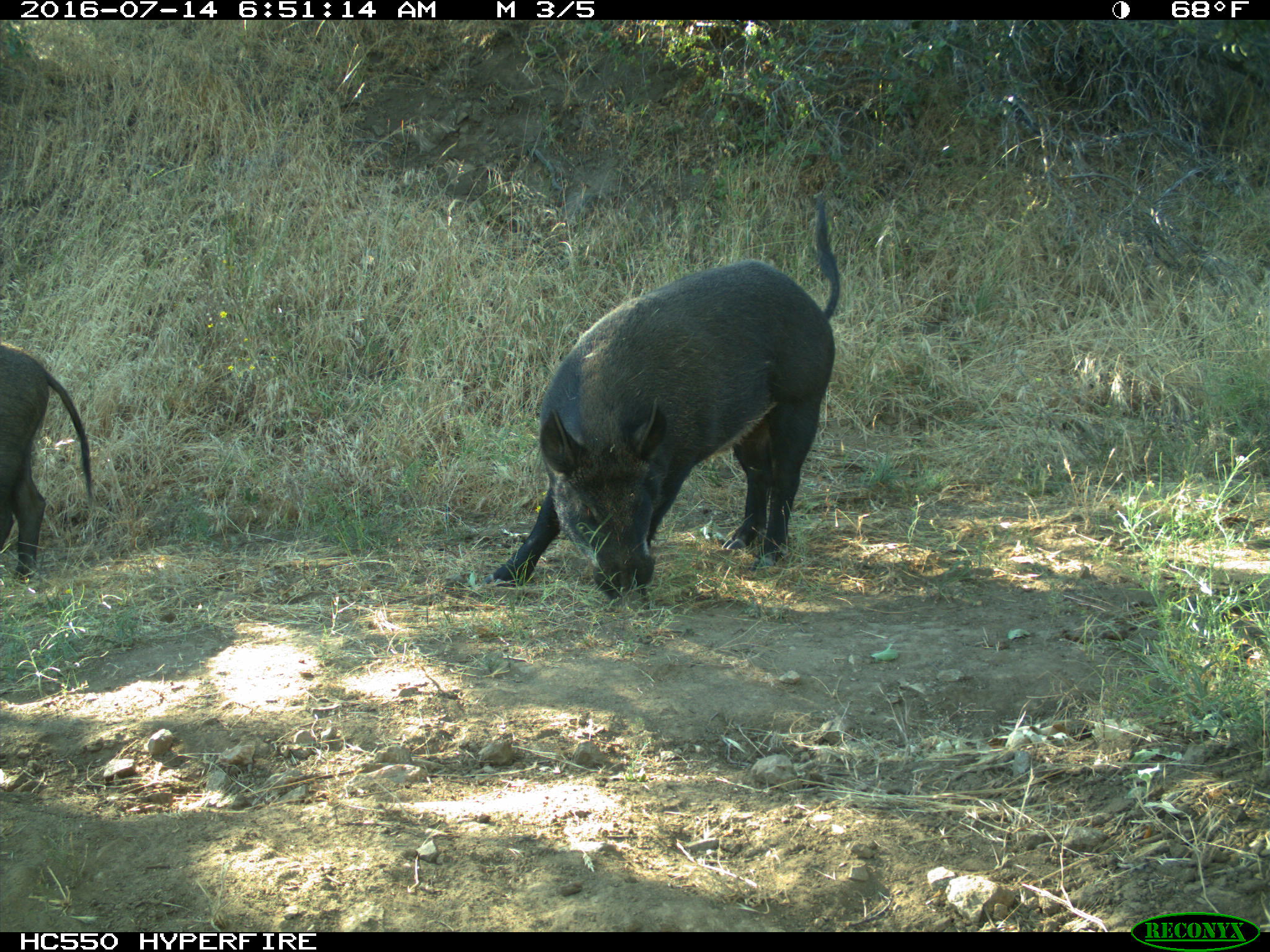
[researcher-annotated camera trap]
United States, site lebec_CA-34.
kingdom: Animalia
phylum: Chordata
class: Mammalia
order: Artiodactyla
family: Suidae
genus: Sus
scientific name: Sus scrofa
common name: wild boar